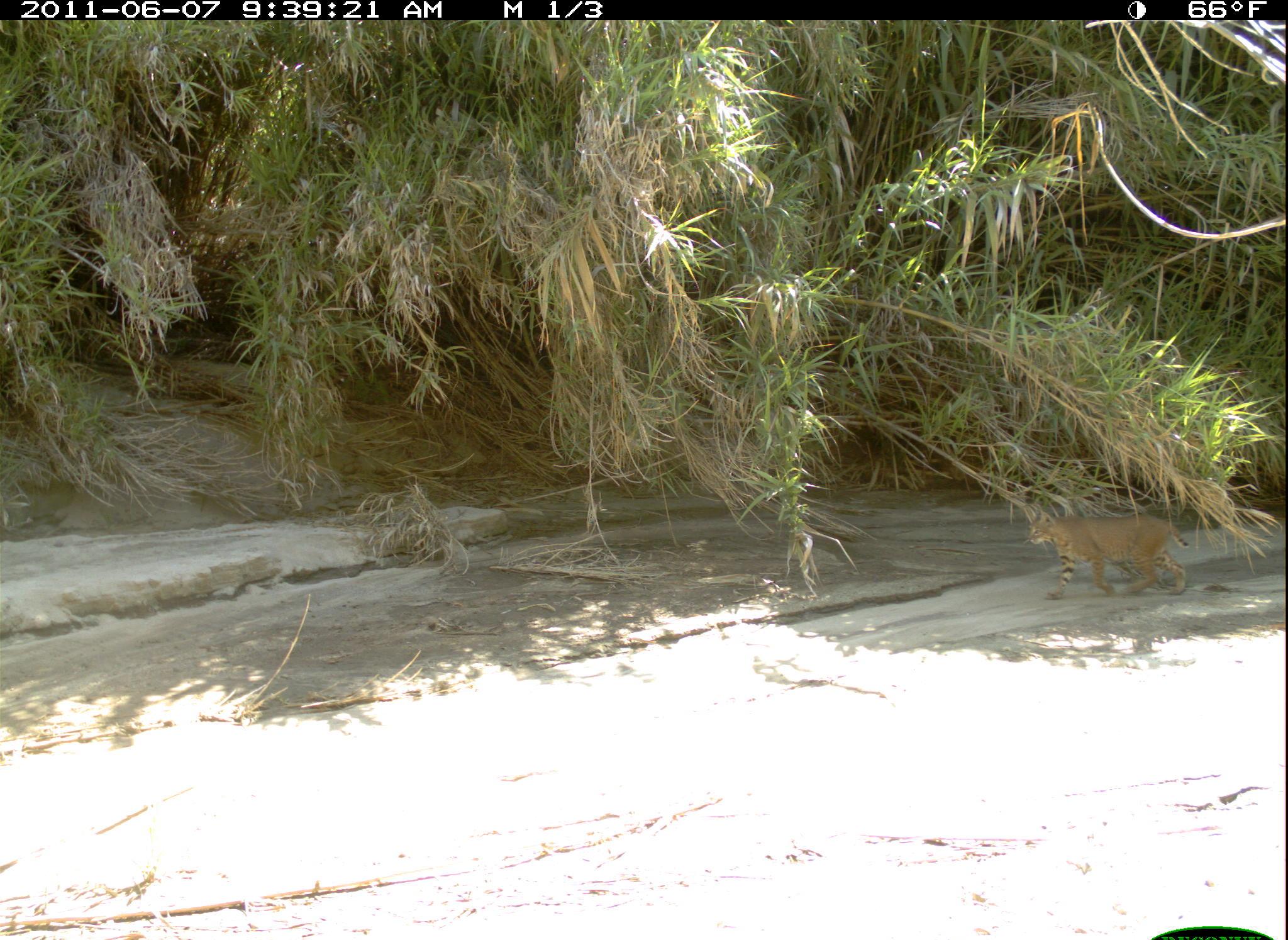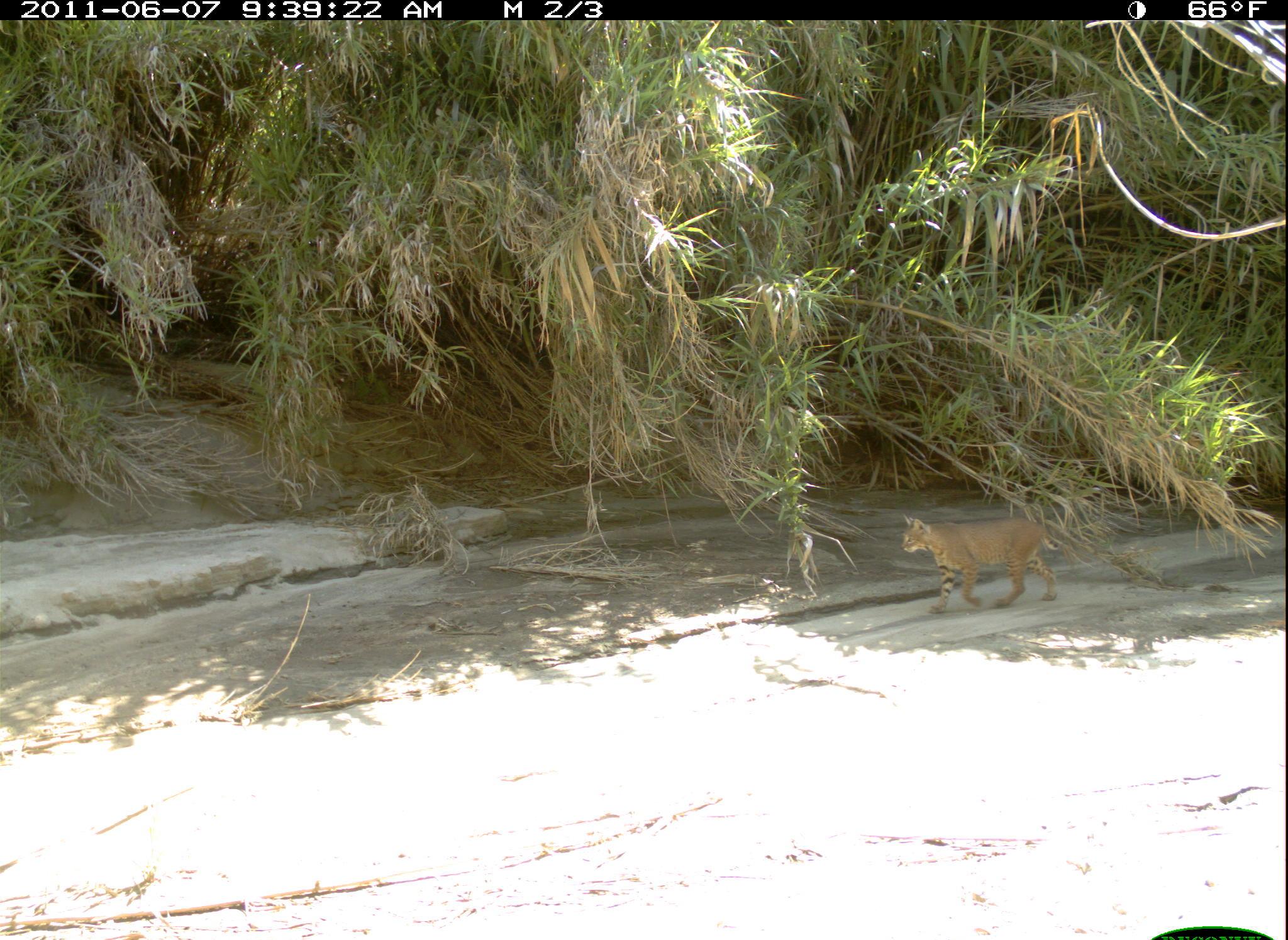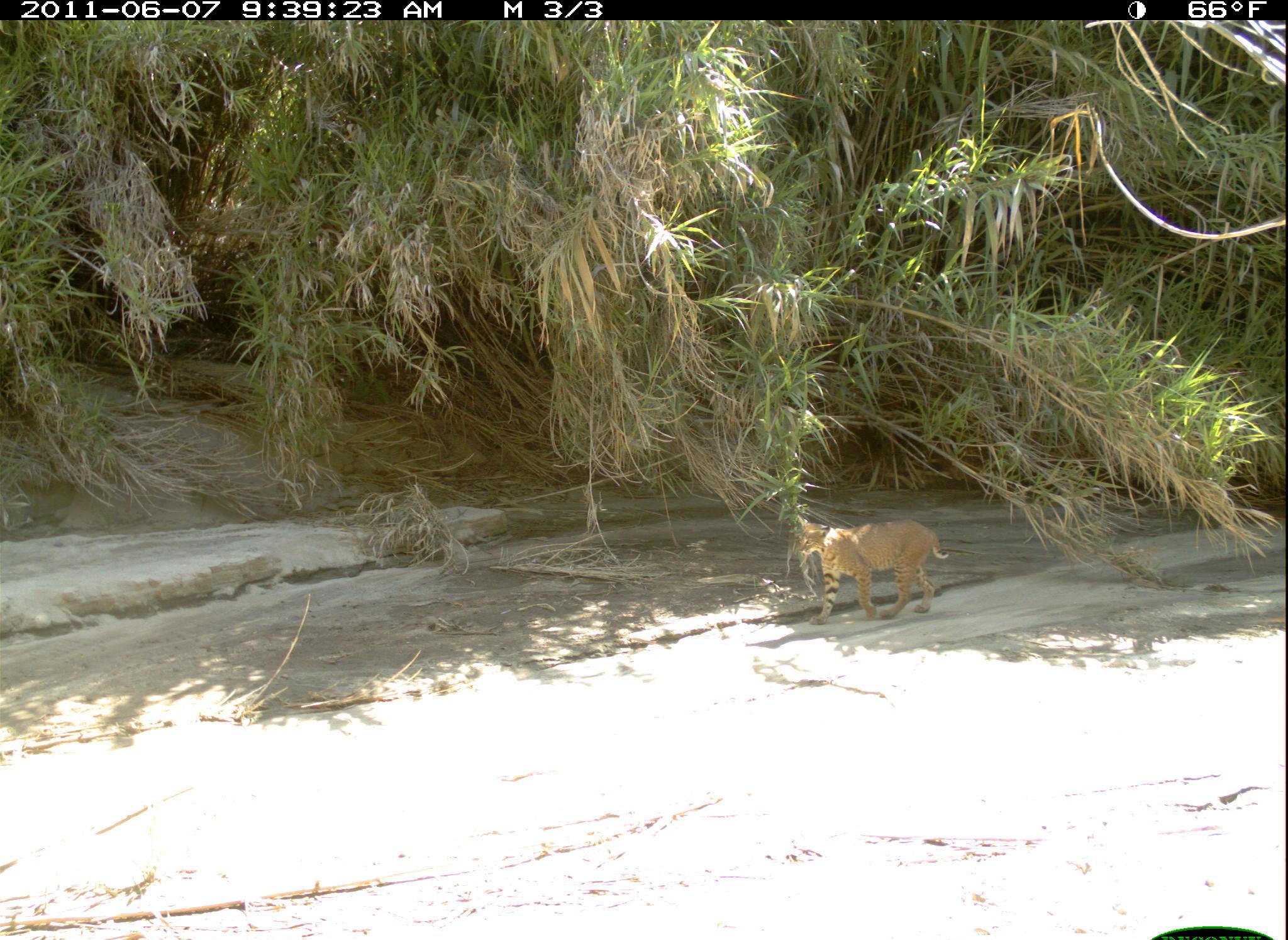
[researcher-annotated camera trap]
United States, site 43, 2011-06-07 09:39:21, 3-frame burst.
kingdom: Animalia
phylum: Chordata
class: Mammalia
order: Carnivora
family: Felidae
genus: Lynx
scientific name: Lynx rufus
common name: bobcat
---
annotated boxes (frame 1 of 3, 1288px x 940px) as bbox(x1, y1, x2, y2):
bobcat: bbox(1016, 498, 1195, 603)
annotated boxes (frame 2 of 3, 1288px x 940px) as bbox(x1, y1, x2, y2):
bobcat: bbox(884, 496, 1093, 630)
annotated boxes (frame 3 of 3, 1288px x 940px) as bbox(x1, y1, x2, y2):
bobcat: bbox(793, 501, 956, 640)